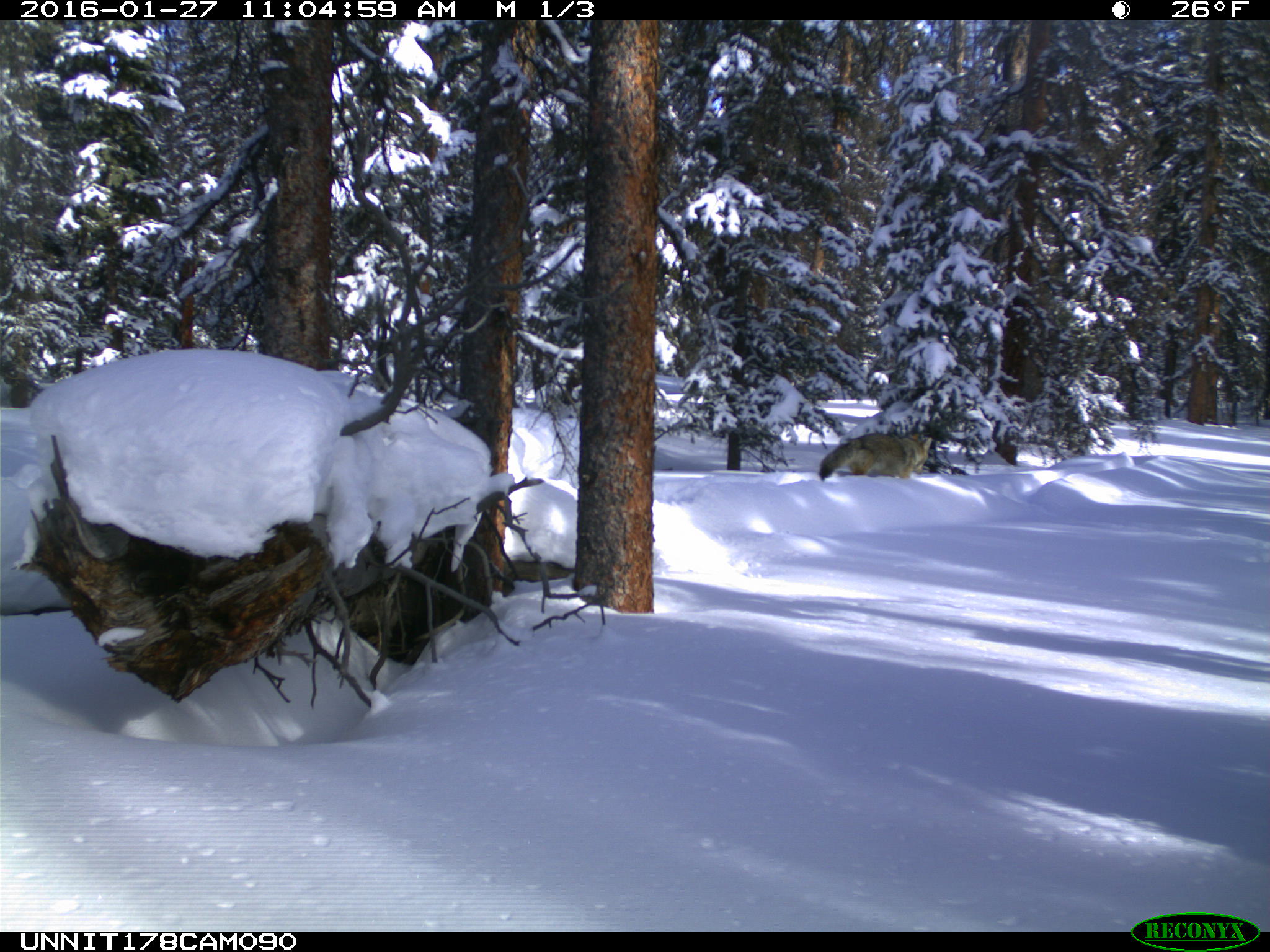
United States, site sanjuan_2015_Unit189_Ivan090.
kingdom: Animalia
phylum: Chordata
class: Mammalia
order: Carnivora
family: Canidae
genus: Canis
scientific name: Canis latrans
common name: coyote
Canis latrans (coyote).